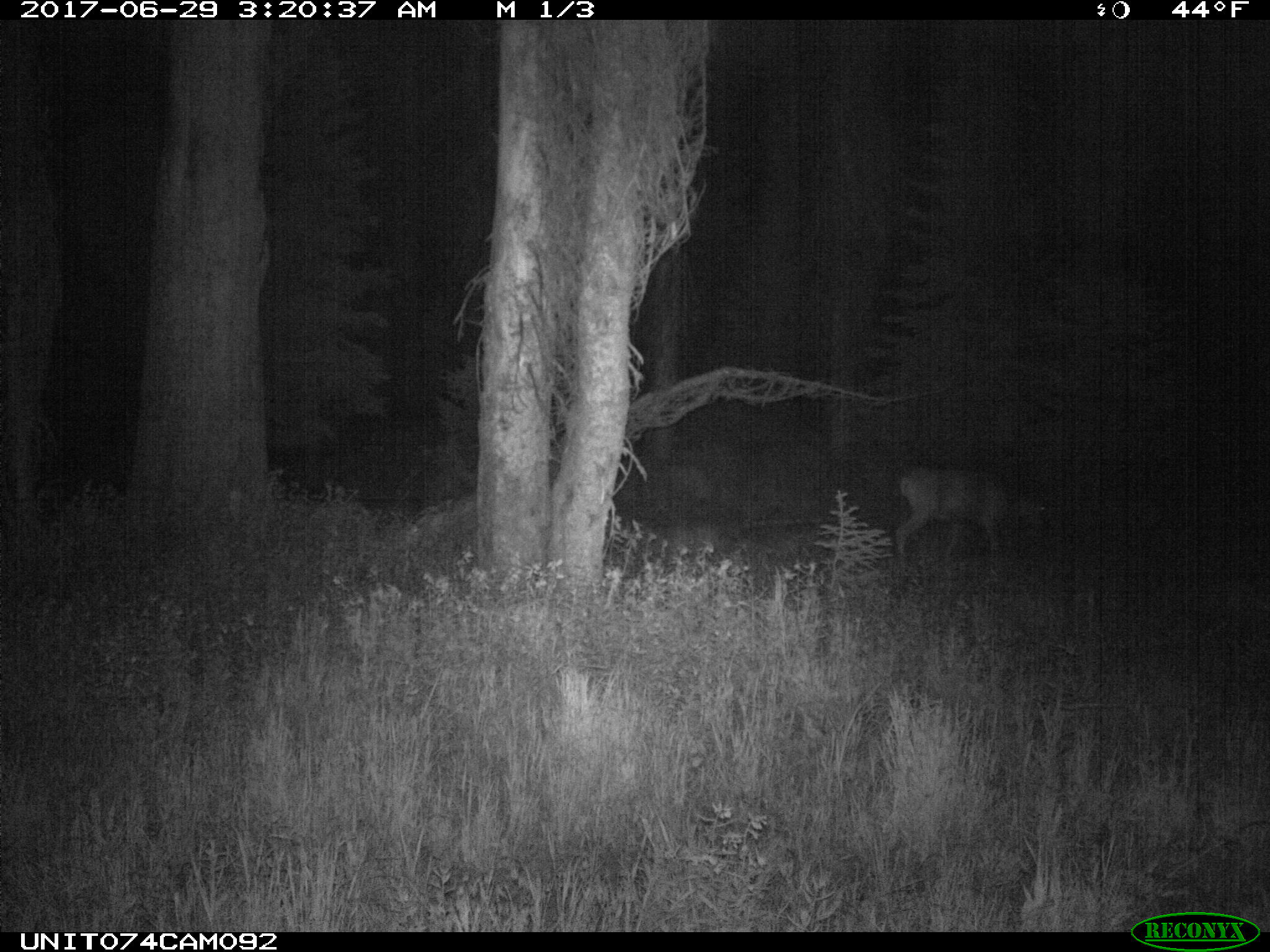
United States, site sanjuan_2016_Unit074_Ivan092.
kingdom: Animalia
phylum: Chordata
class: Mammalia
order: Artiodactyla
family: Cervidae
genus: Odocoileus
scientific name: Odocoileus hemionus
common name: mule deer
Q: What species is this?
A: Odocoileus hemionus (mule deer).